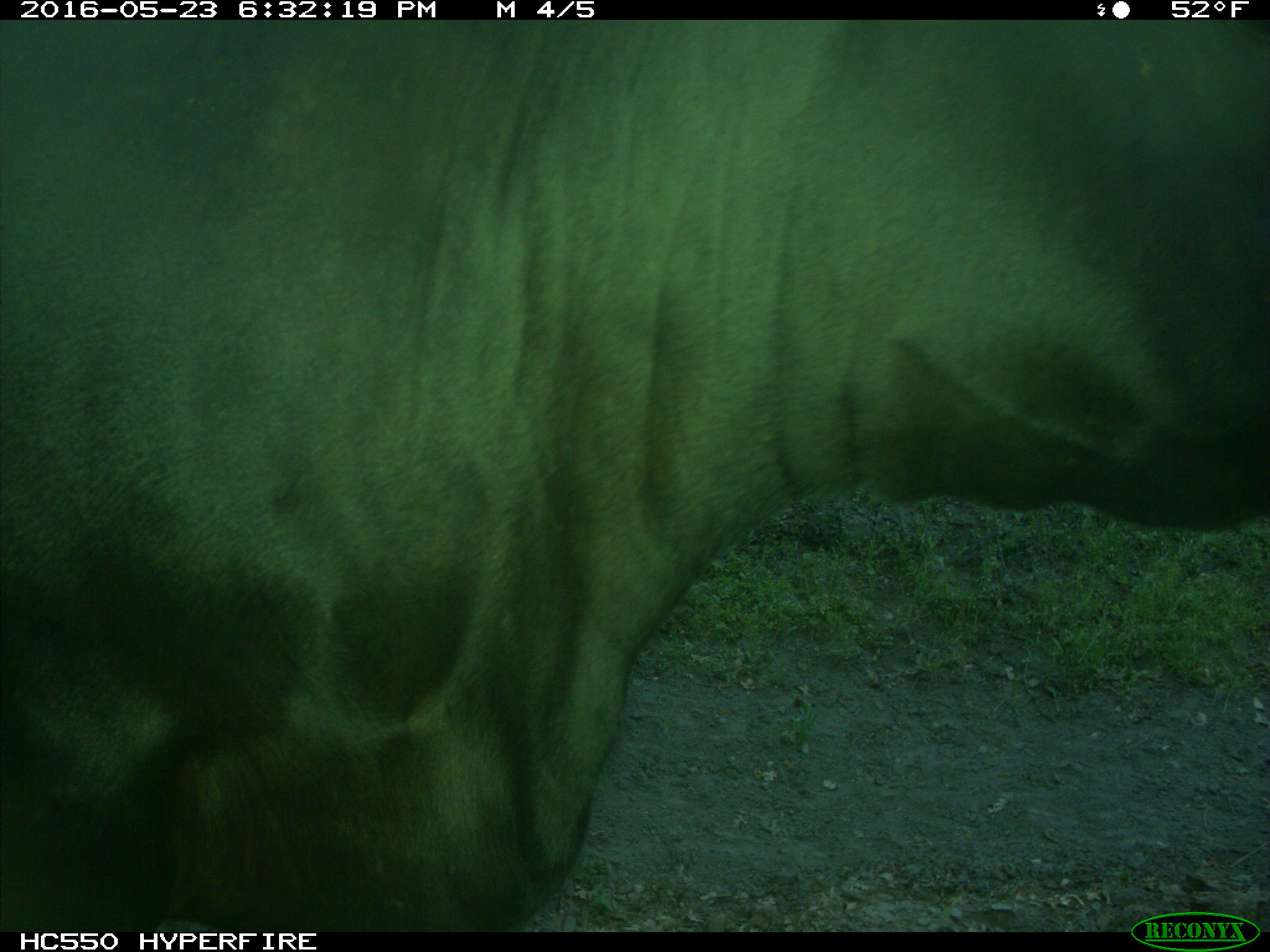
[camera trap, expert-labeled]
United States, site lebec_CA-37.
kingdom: Animalia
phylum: Chordata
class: Mammalia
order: Artiodactyla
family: Bovidae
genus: Bos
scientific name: Bos taurus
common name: domestic cow